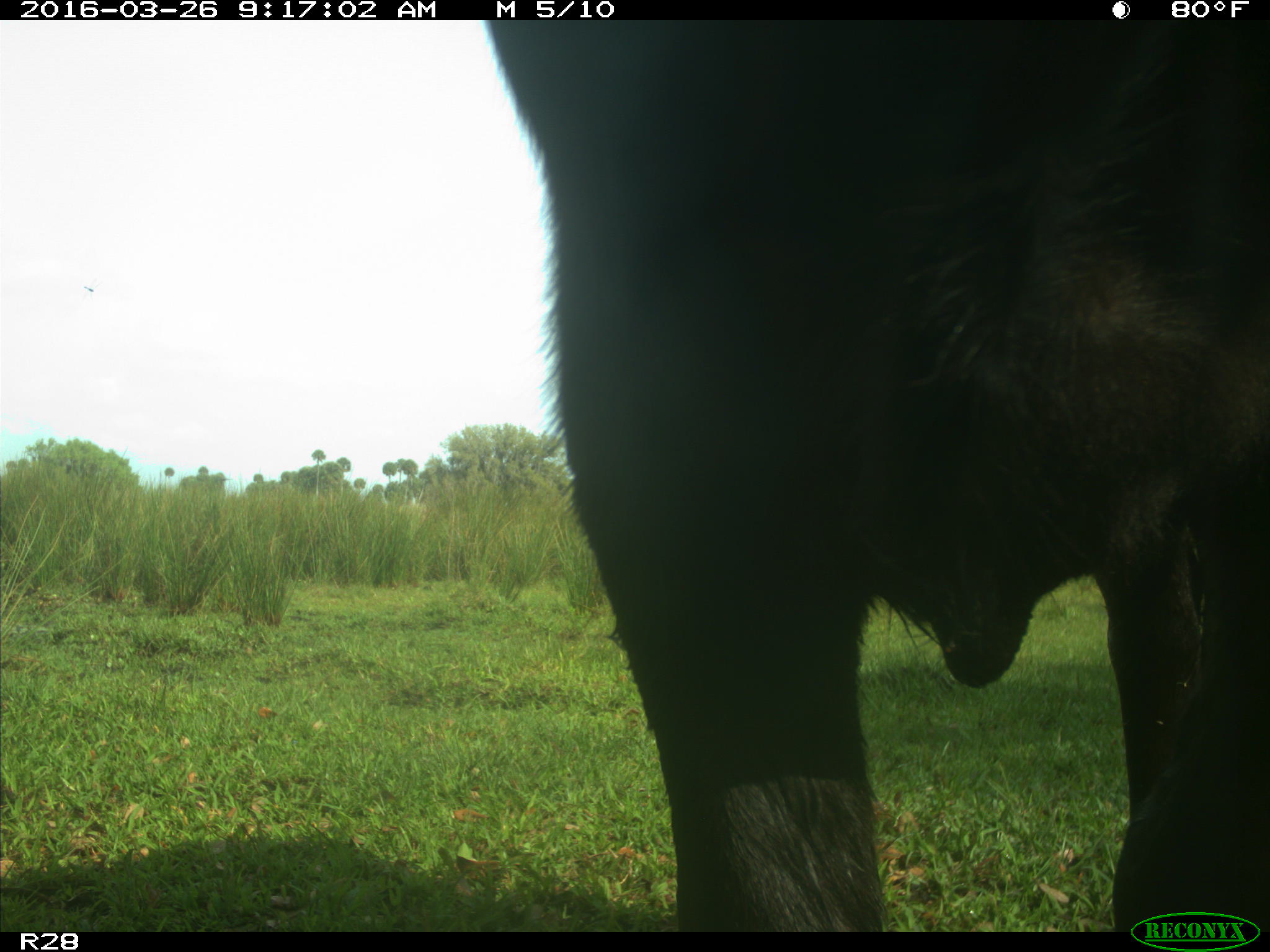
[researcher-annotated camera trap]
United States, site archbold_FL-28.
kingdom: Animalia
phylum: Chordata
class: Mammalia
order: Artiodactyla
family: Bovidae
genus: Bos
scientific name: Bos taurus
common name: domestic cow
Bos taurus (domestic cow).